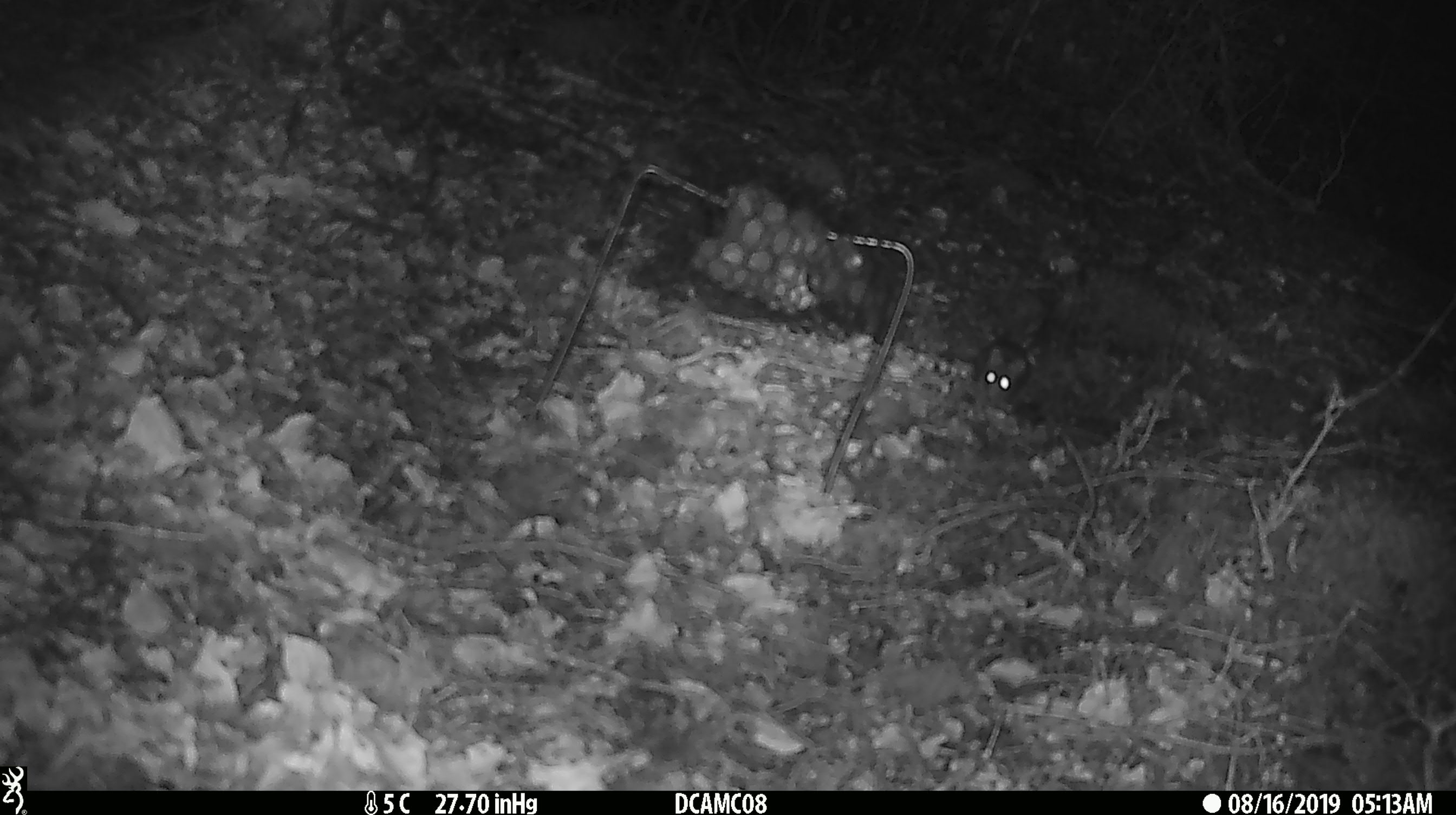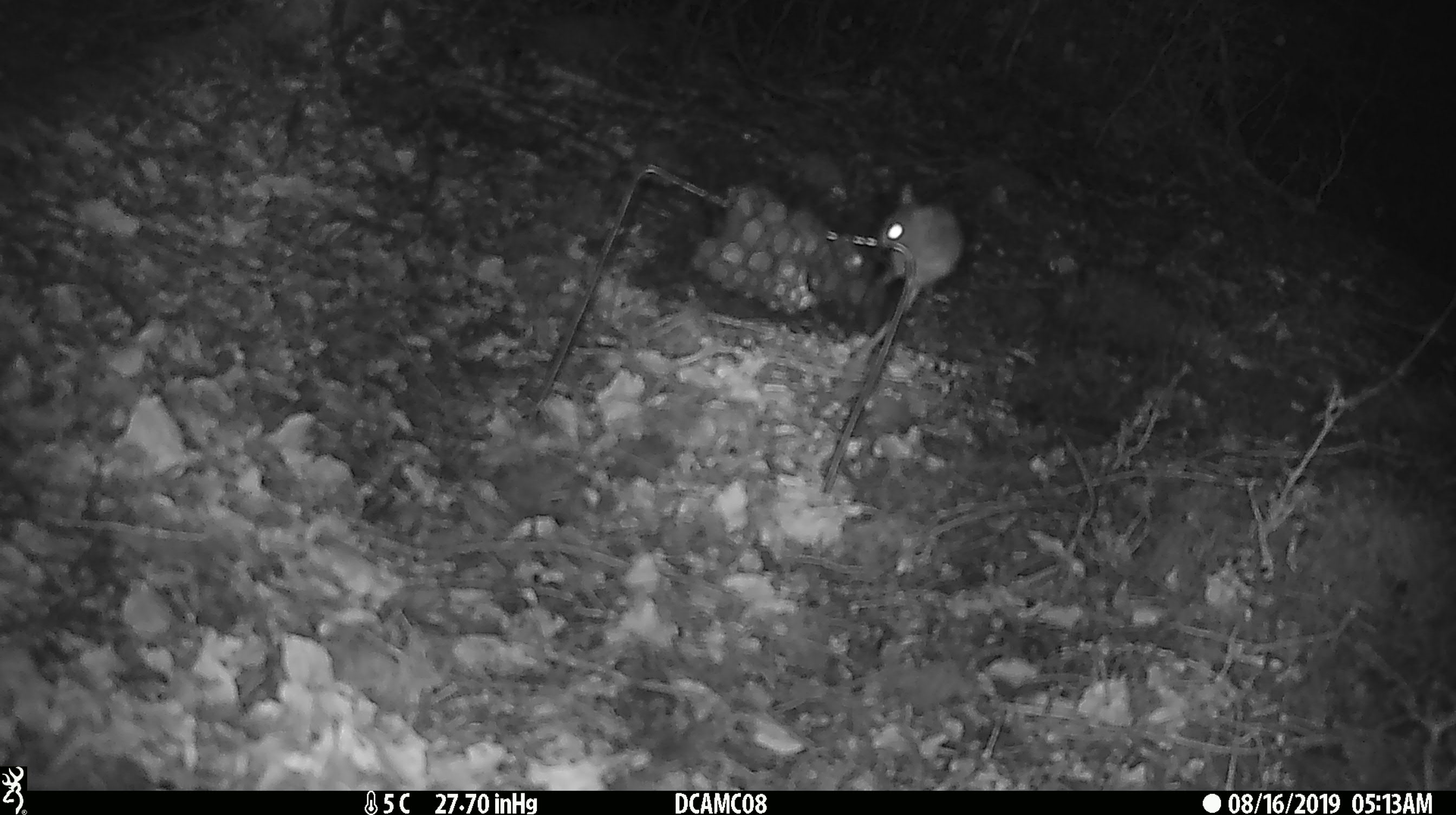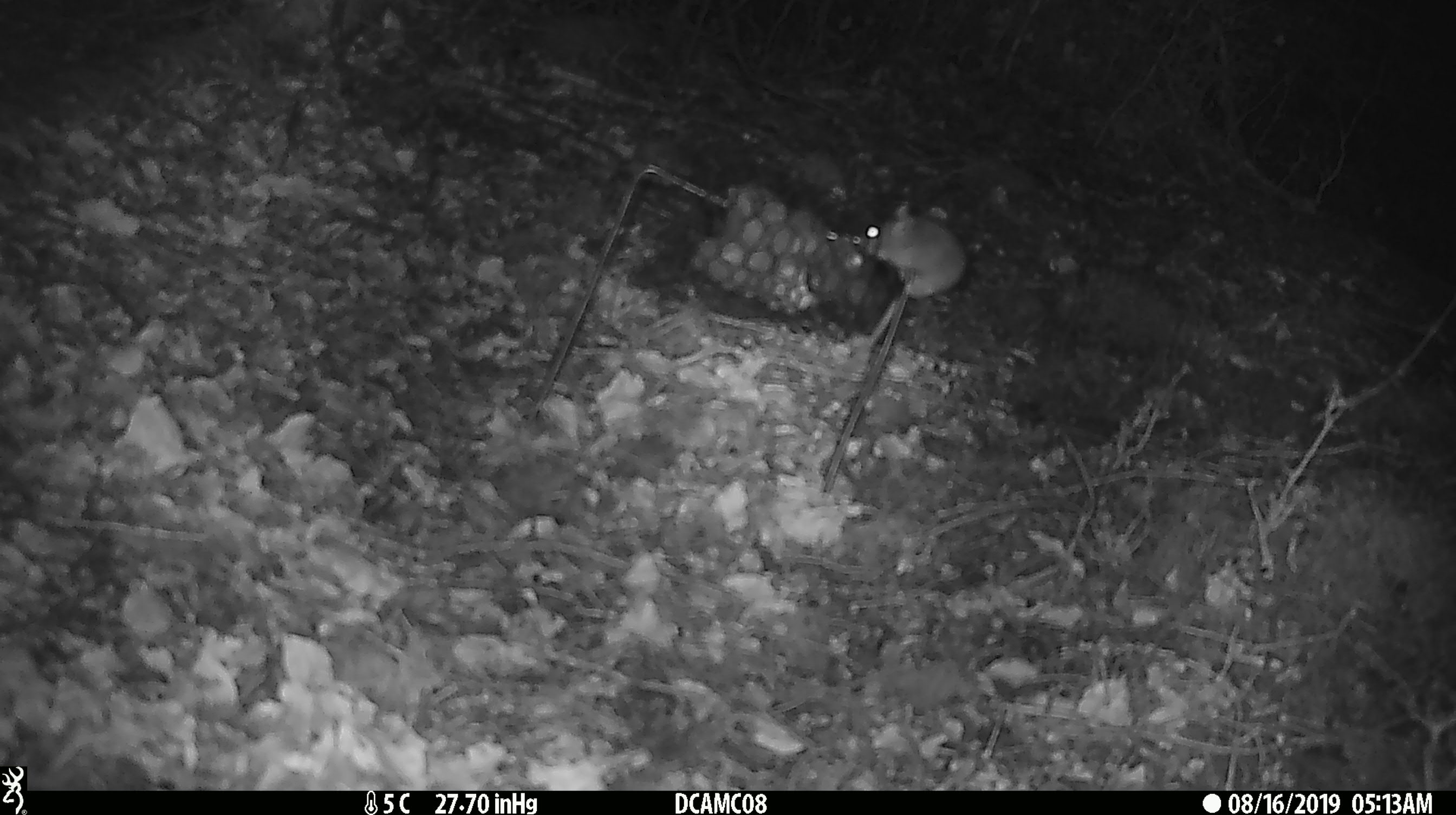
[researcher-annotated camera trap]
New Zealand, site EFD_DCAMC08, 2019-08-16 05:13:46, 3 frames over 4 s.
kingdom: Animalia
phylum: Chordata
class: Mammalia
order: Rodentia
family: Muridae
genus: Mus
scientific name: Mus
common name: mouse